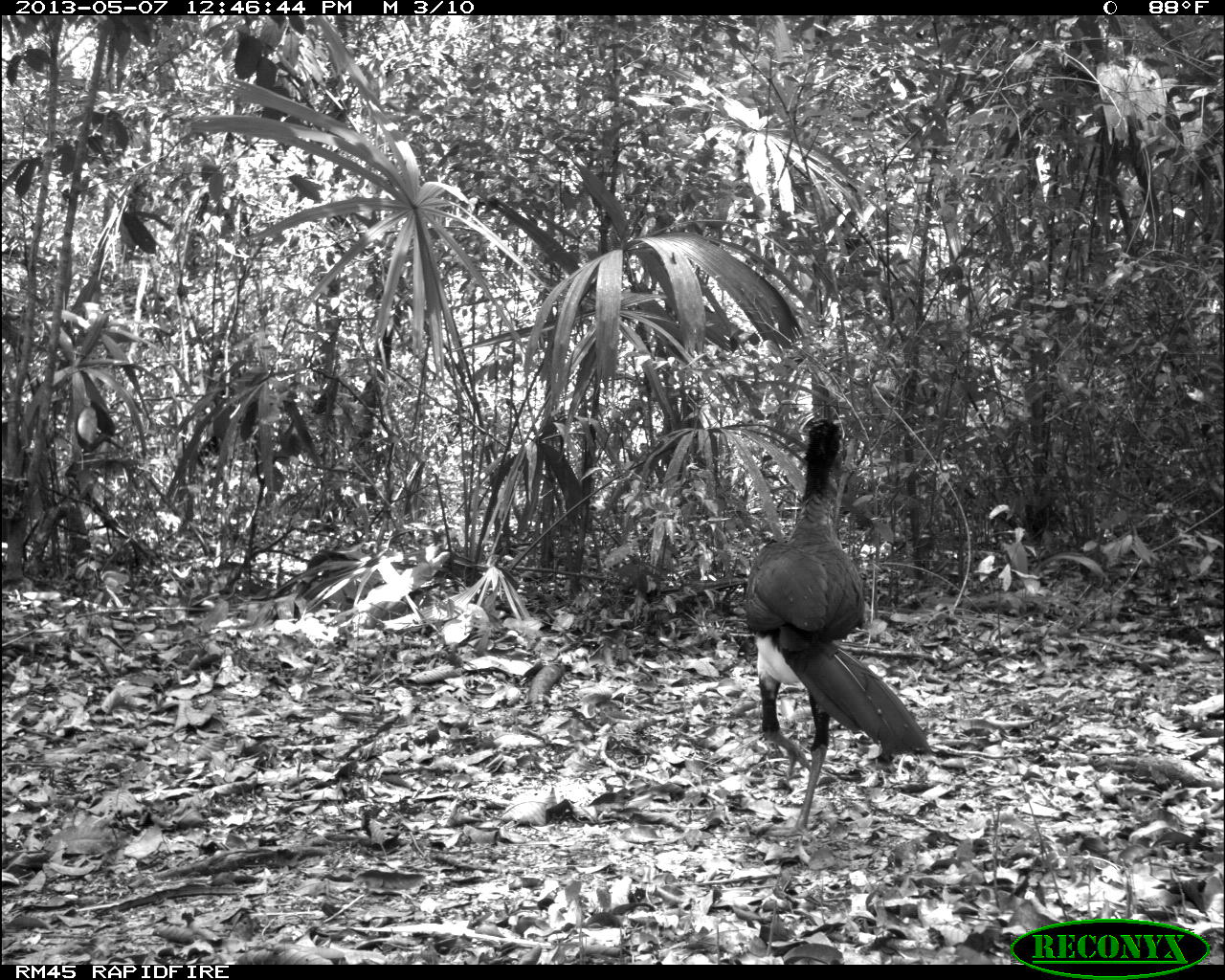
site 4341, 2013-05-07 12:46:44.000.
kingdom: Animalia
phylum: Chordata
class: Aves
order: Galliformes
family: Cracidae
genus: Crax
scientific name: Crax rubra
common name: great curassow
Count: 1.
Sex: male.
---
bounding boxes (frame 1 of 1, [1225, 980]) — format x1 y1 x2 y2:
crax rubra: 743 415 929 839